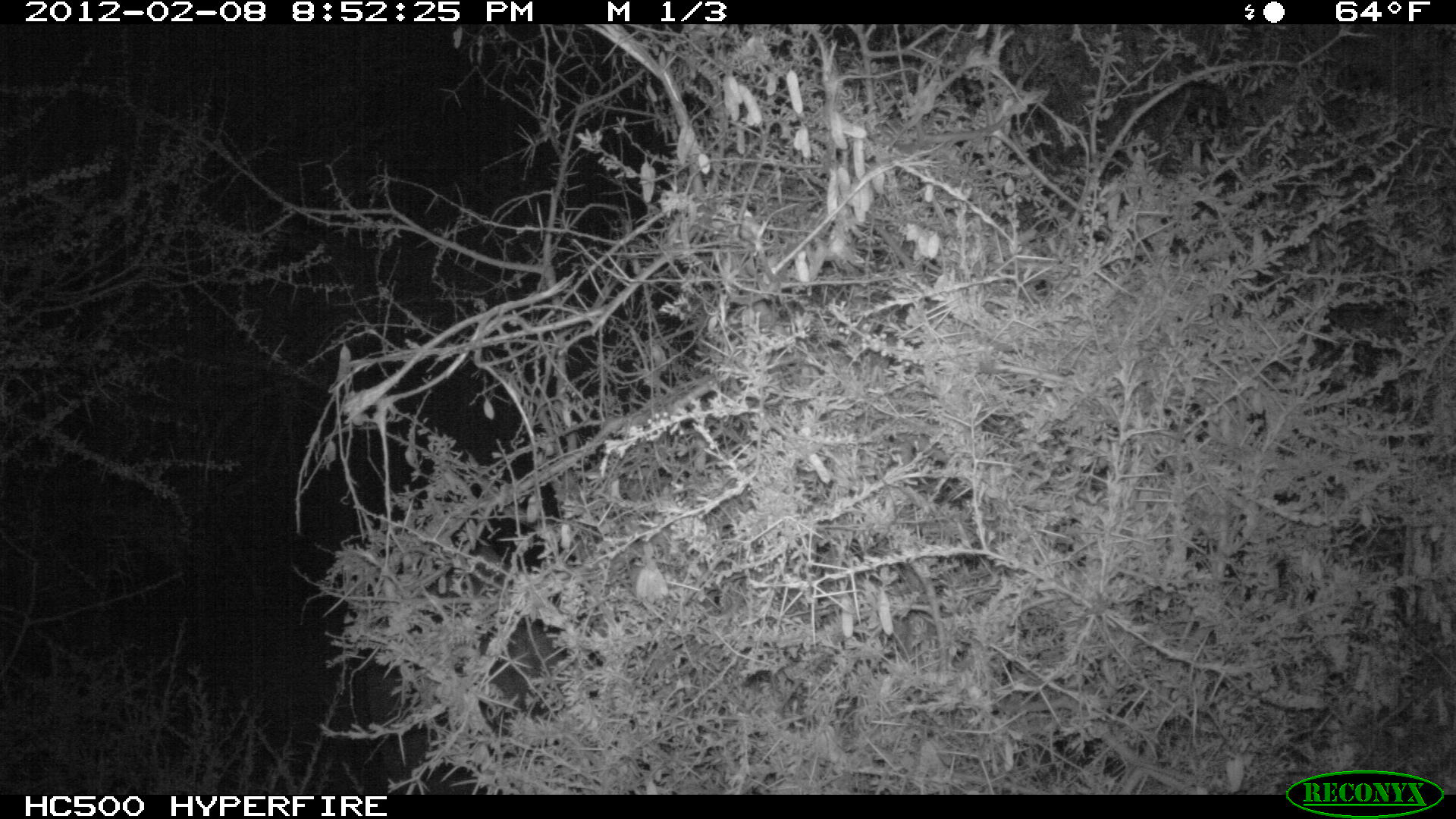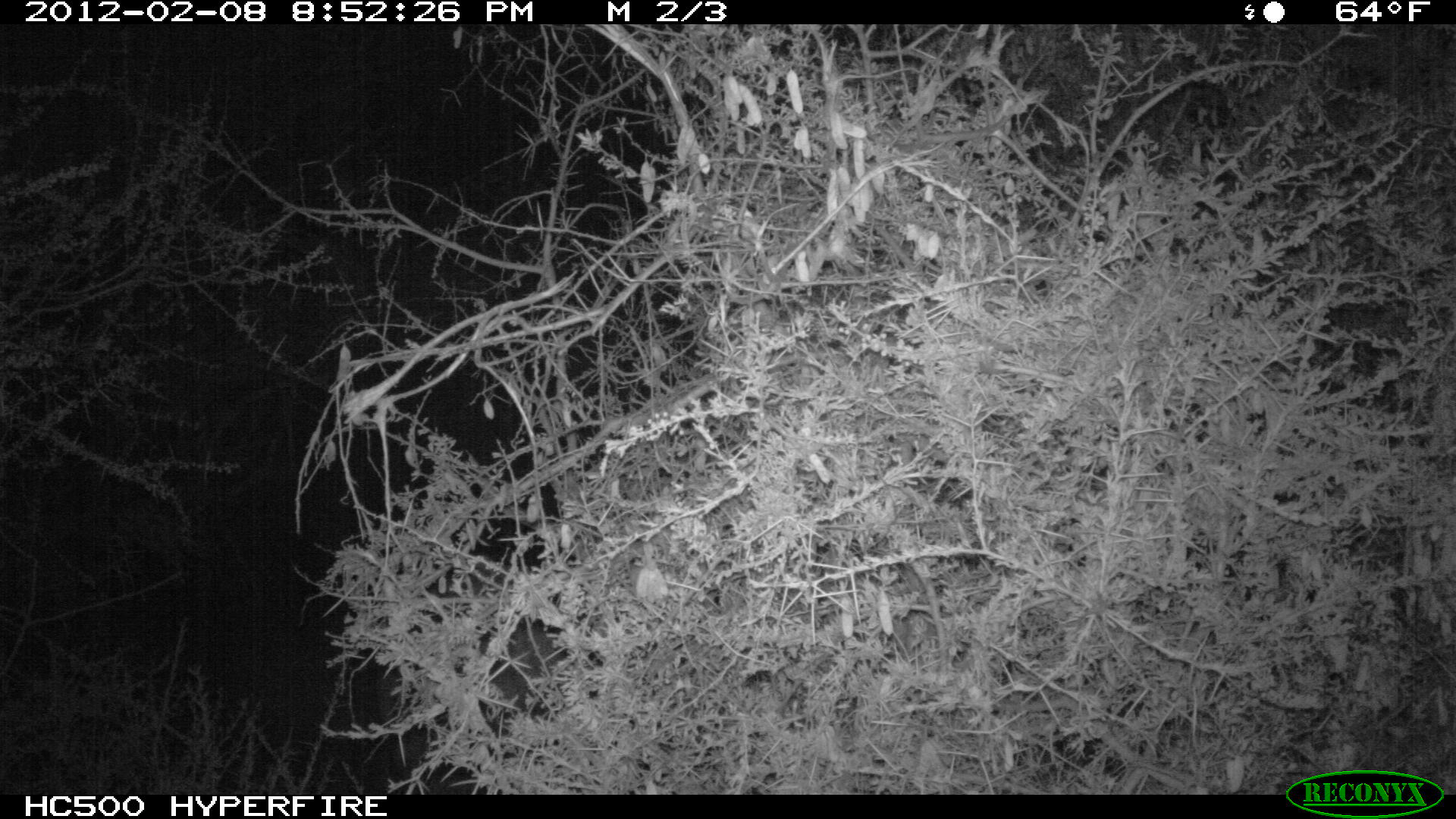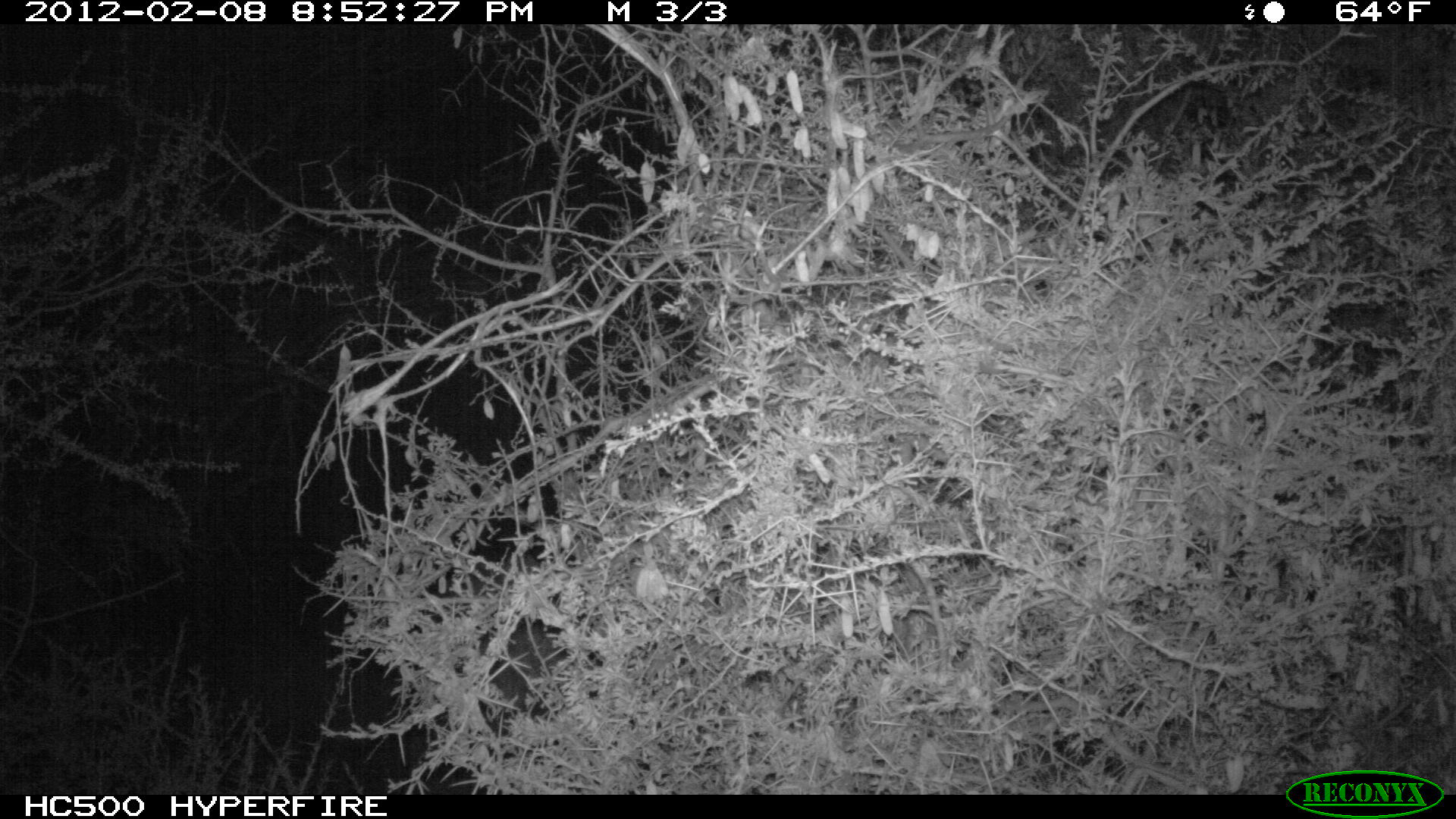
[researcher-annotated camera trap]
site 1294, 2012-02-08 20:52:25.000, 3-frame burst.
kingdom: Animalia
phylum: Chordata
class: Mammalia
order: Proboscidea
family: Elephantidae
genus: Loxodonta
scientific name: Loxodonta africana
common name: african bush elephant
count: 1